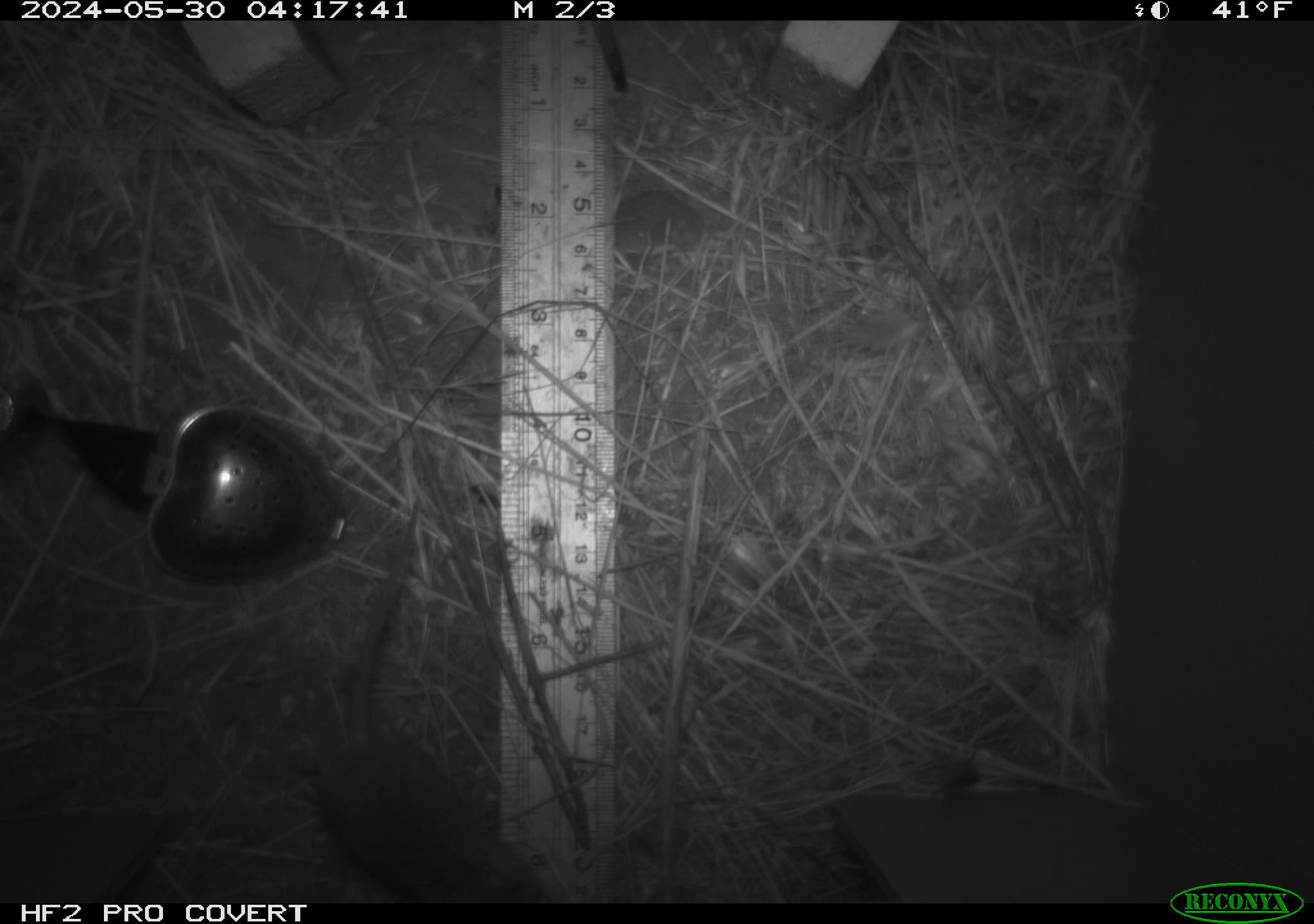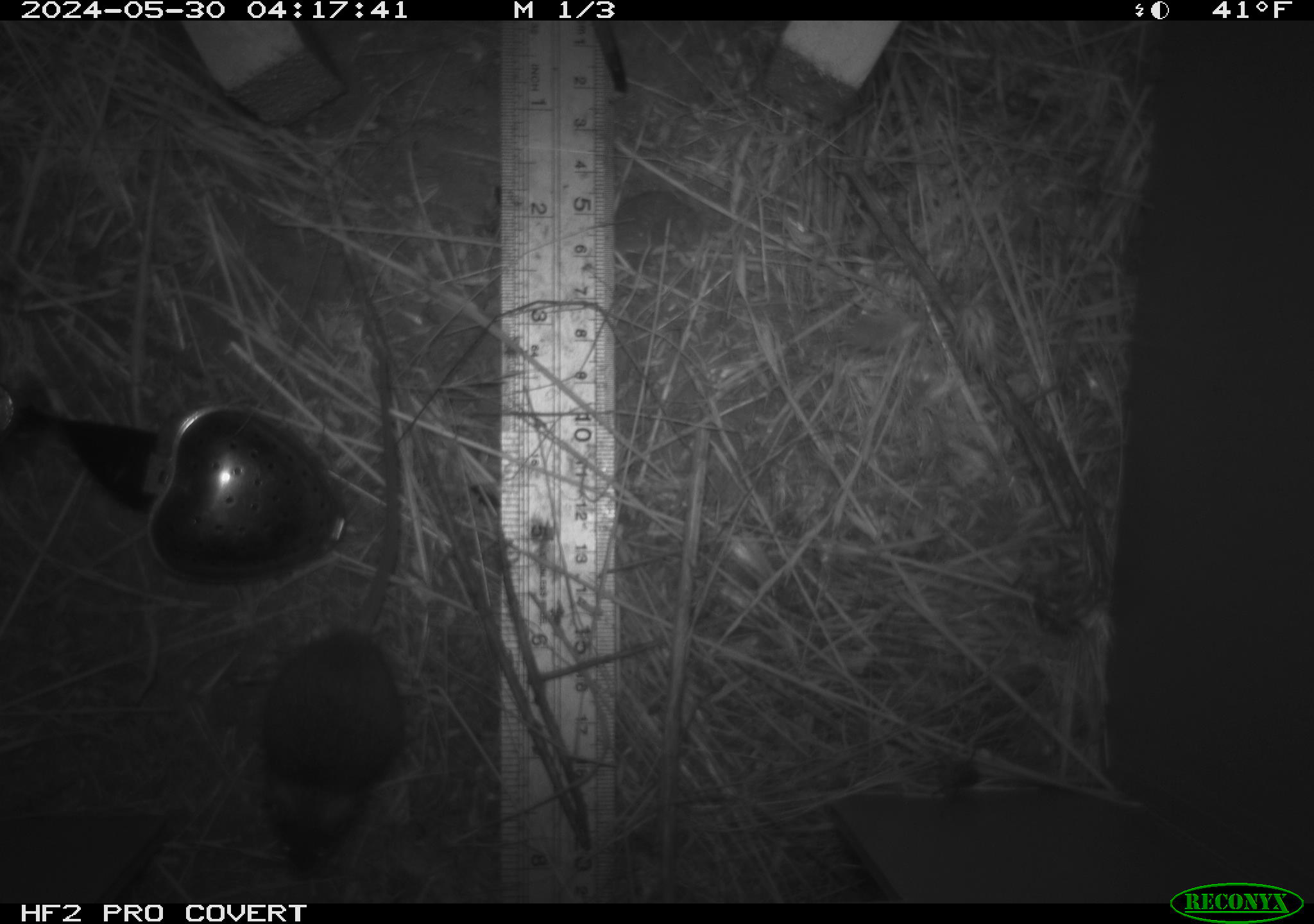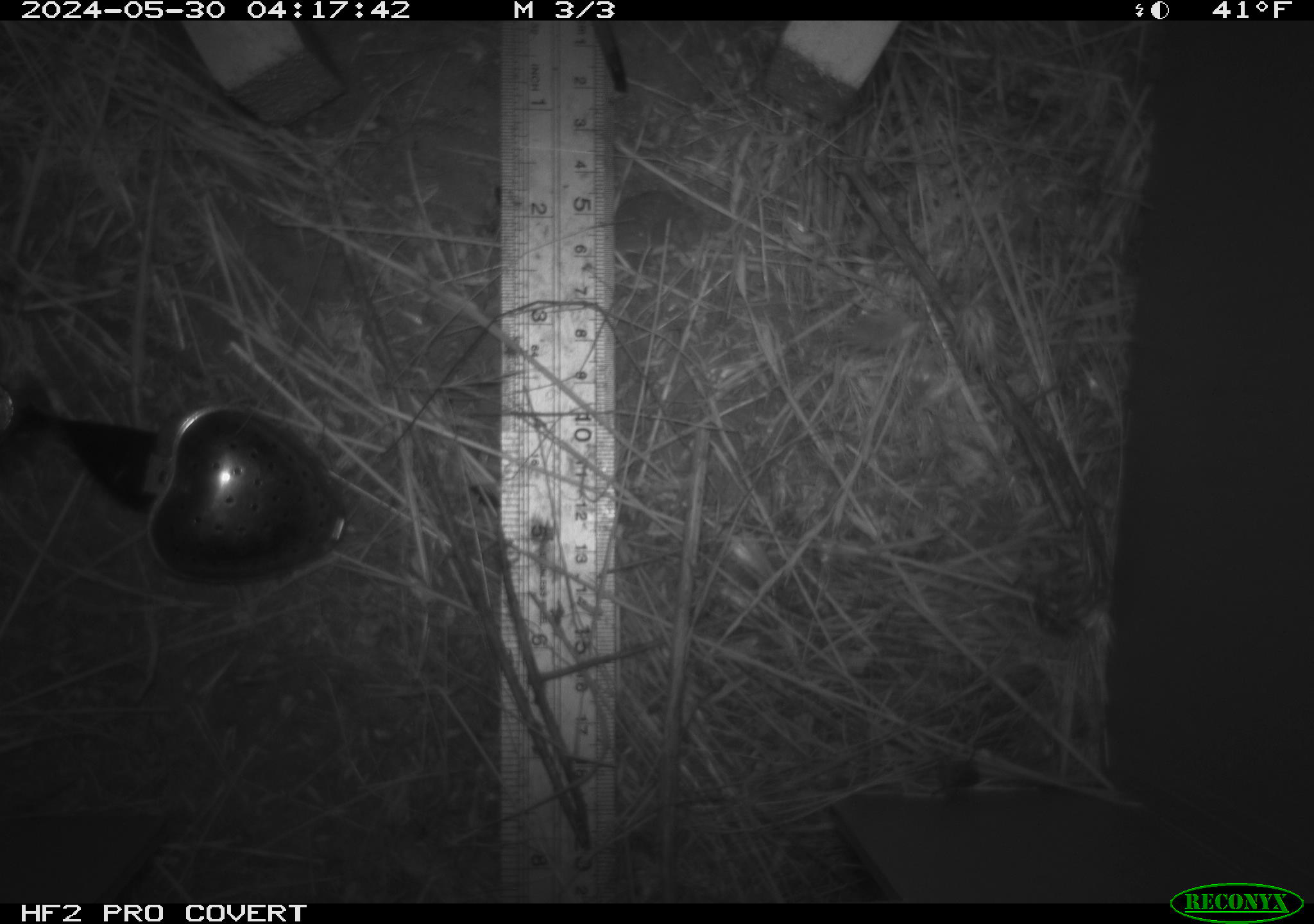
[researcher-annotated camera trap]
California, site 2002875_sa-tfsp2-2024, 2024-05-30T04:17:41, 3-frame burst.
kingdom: Animalia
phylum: Chordata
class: Mammalia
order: Rodentia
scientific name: Rodentia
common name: mouse species